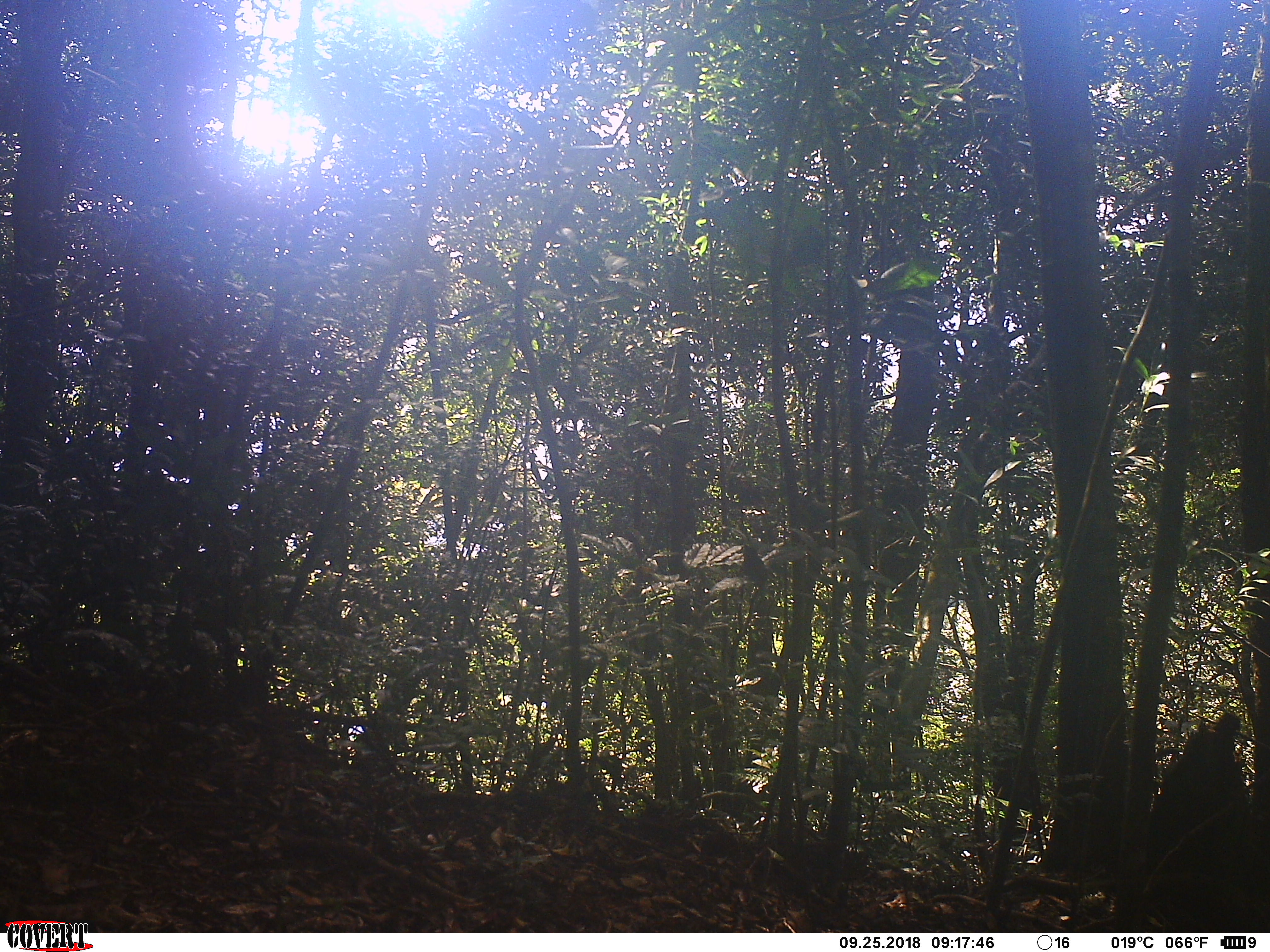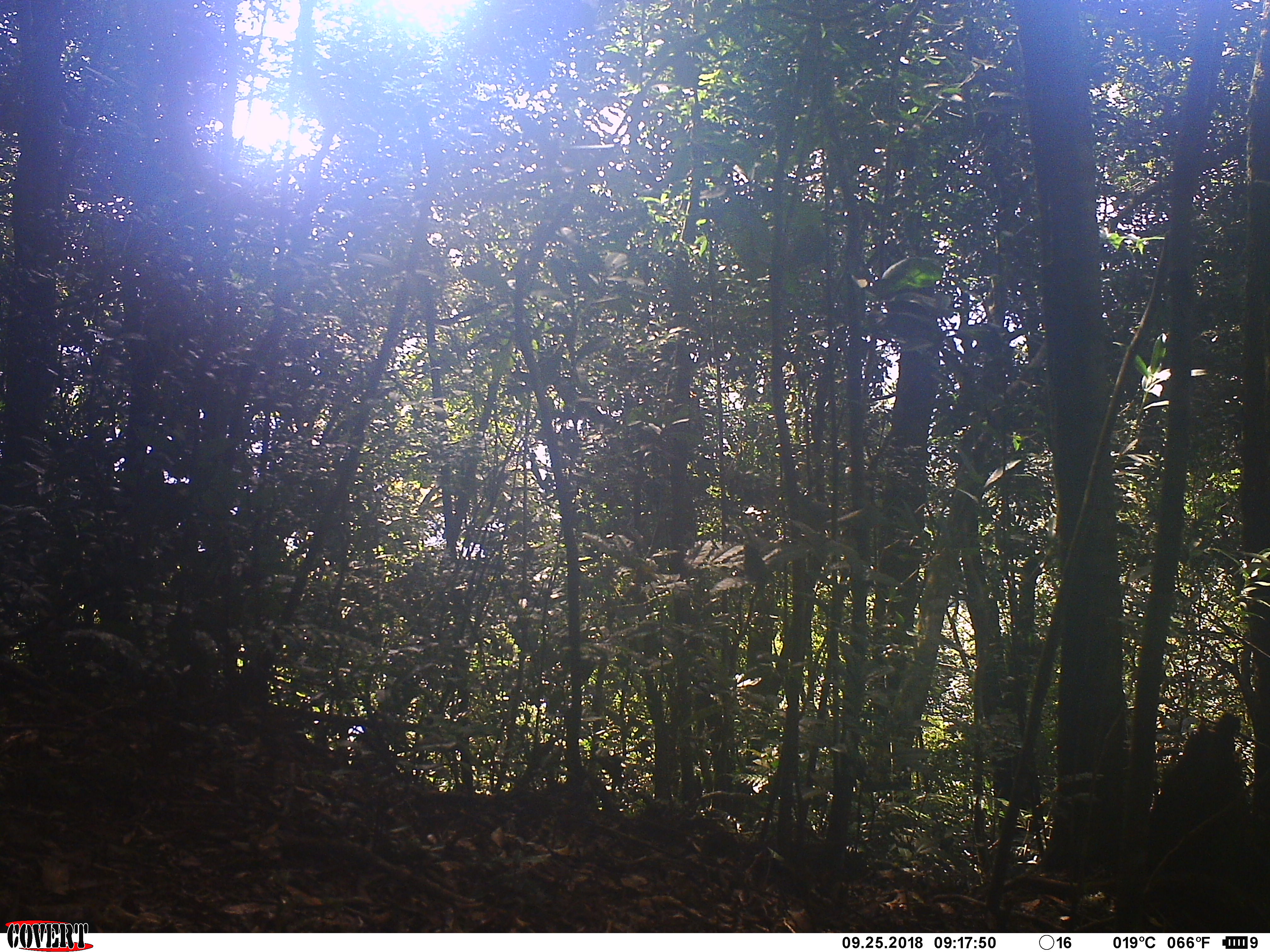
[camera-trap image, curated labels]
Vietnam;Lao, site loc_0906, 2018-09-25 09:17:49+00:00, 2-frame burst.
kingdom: Animalia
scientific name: Animalia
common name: animal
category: unidentified small animal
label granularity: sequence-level